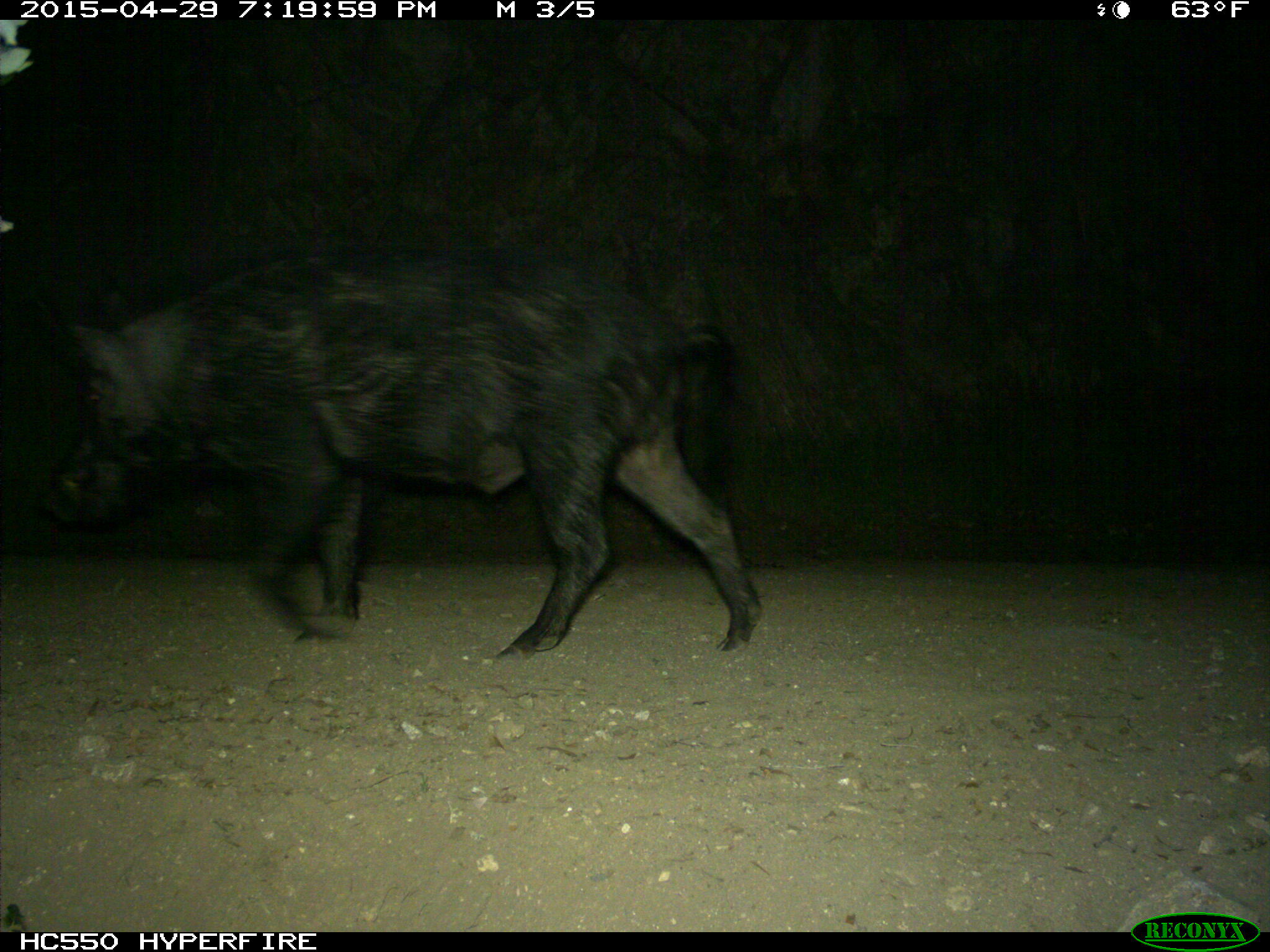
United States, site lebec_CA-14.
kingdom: Animalia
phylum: Chordata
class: Mammalia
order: Artiodactyla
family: Suidae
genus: Sus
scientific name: Sus scrofa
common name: wild boar